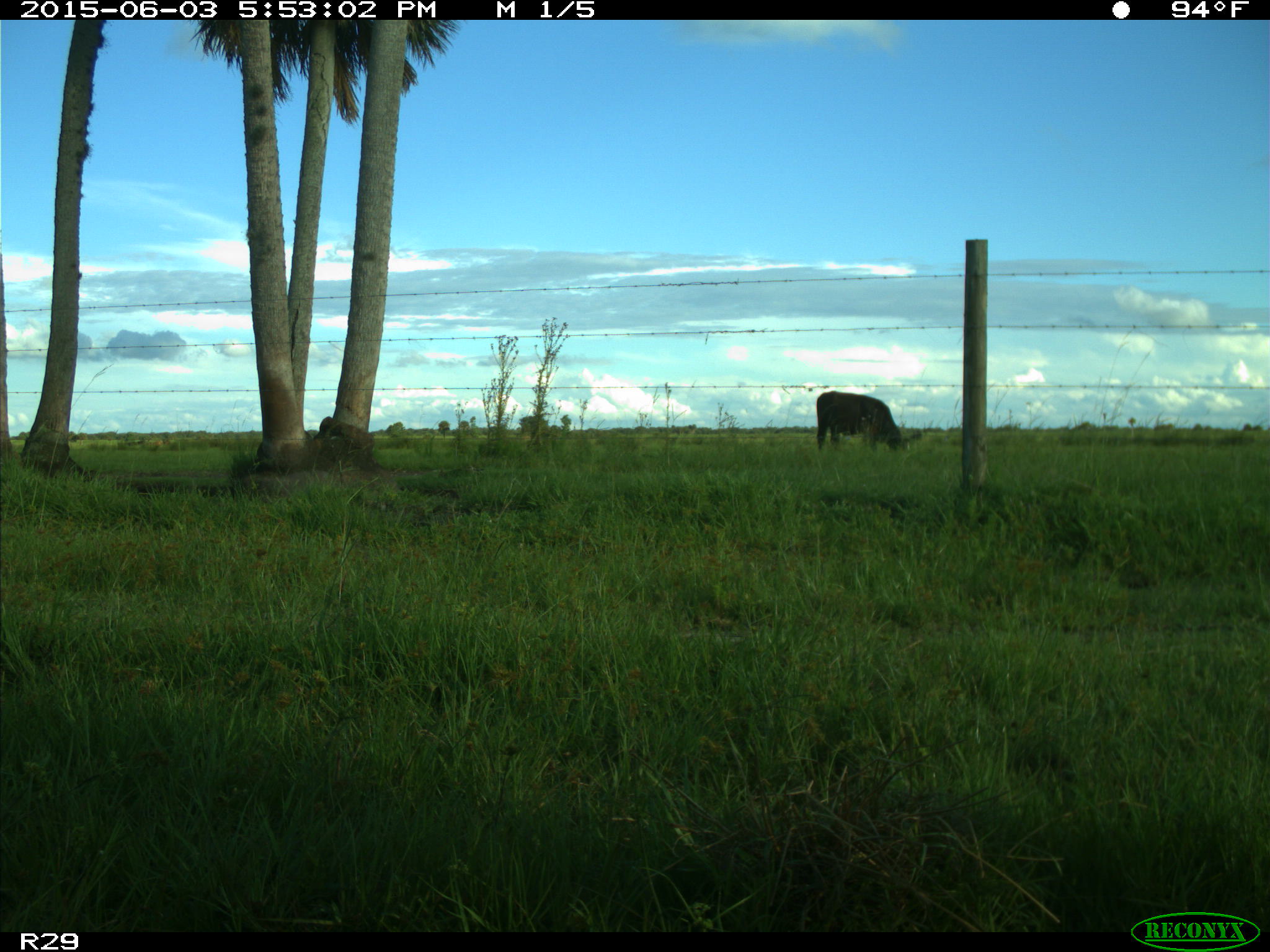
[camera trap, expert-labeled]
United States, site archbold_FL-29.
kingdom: Animalia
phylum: Chordata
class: Mammalia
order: Artiodactyla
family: Bovidae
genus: Bos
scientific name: Bos taurus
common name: domestic cow